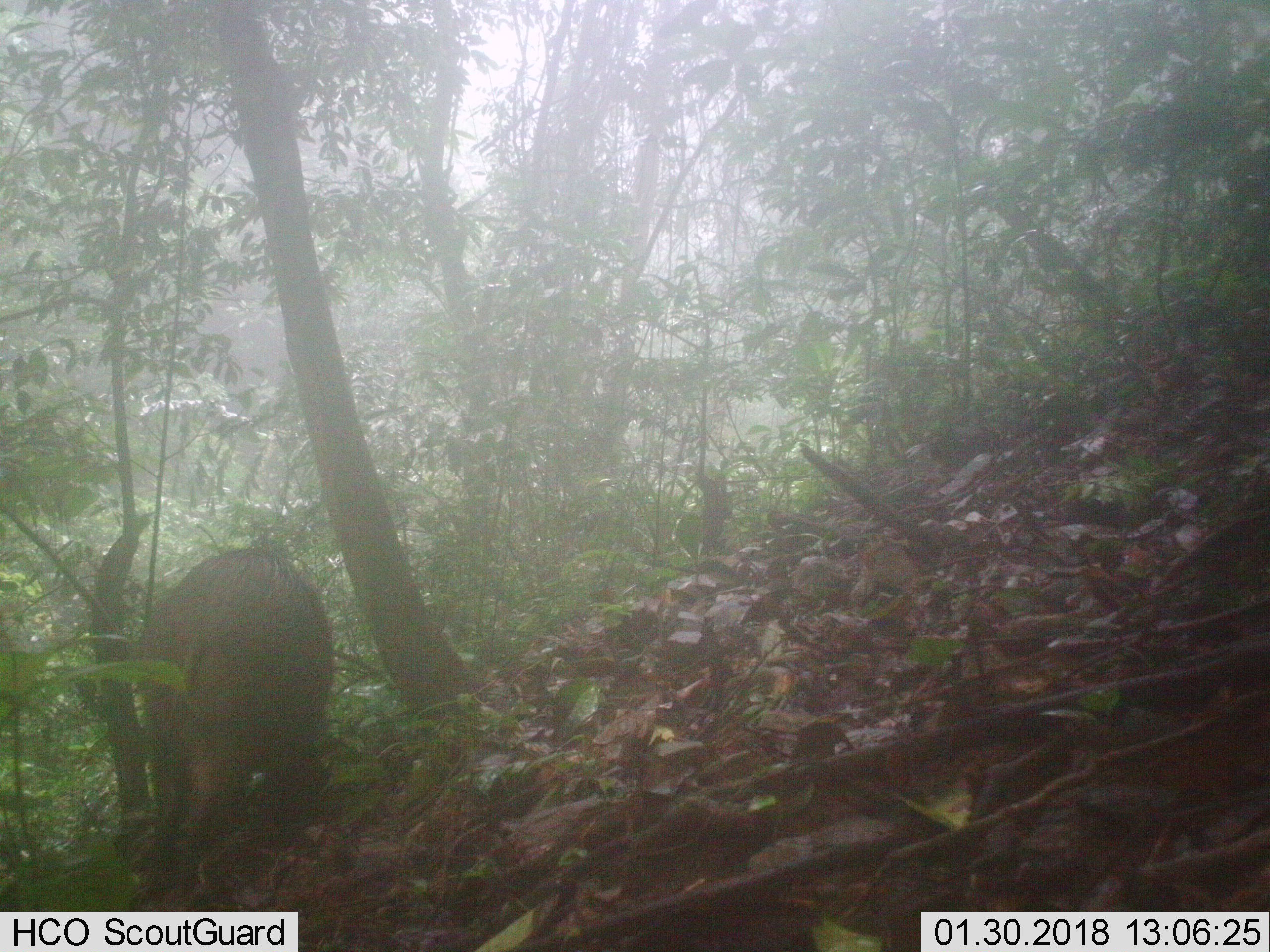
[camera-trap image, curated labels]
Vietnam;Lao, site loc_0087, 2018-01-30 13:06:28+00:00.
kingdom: Animalia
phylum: Chordata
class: Mammalia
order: Artiodactyla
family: Suidae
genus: Sus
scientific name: Sus scrofa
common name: eurasian wild pig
Eurasian wild pig (Sus scrofa). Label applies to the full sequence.